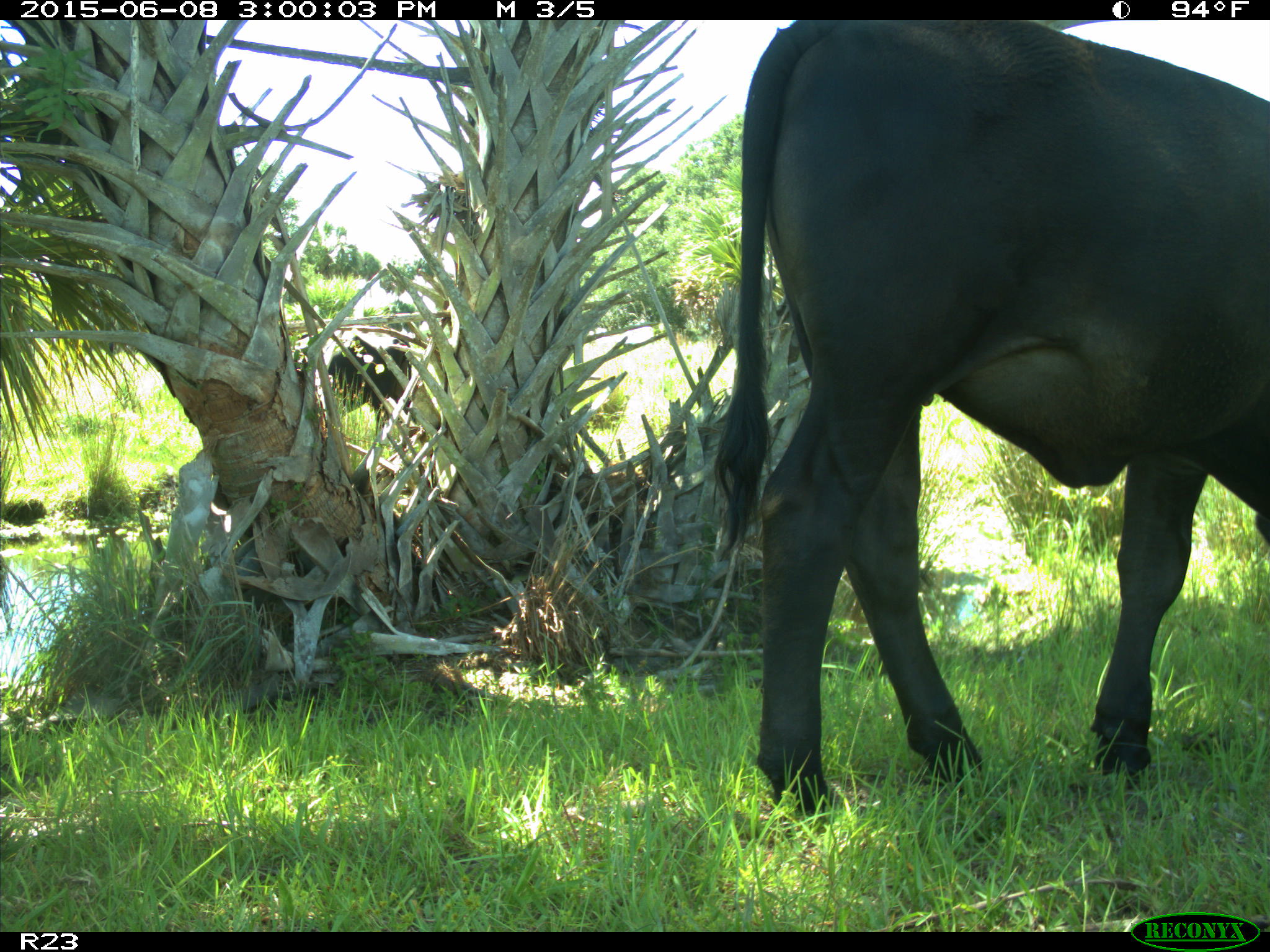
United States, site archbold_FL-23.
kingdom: Animalia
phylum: Chordata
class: Mammalia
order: Artiodactyla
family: Bovidae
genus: Bos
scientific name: Bos taurus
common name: domestic cow